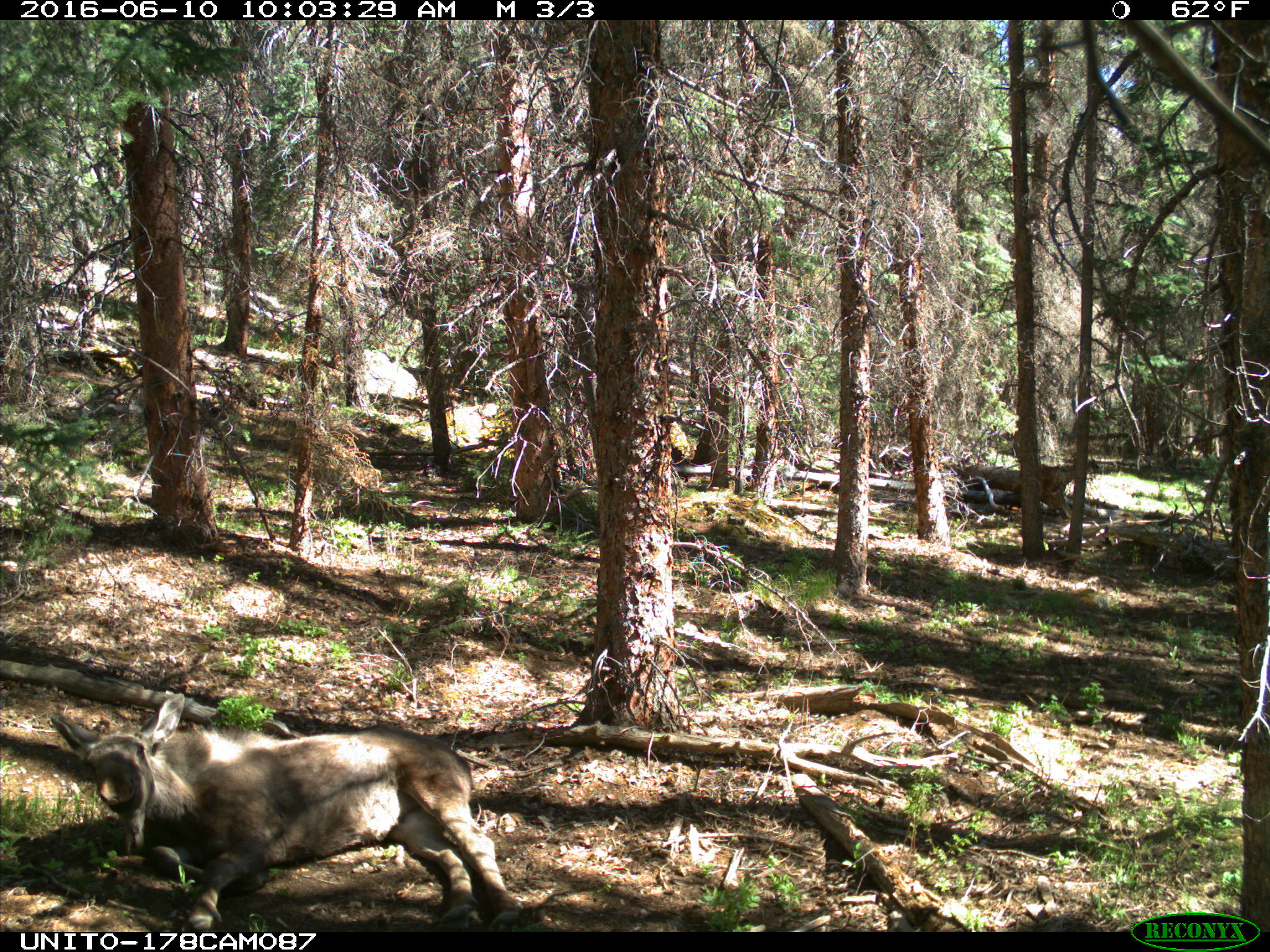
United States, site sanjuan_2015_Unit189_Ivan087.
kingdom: Animalia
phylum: Chordata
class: Mammalia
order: Artiodactyla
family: Cervidae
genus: Alces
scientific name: Alces alces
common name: moose